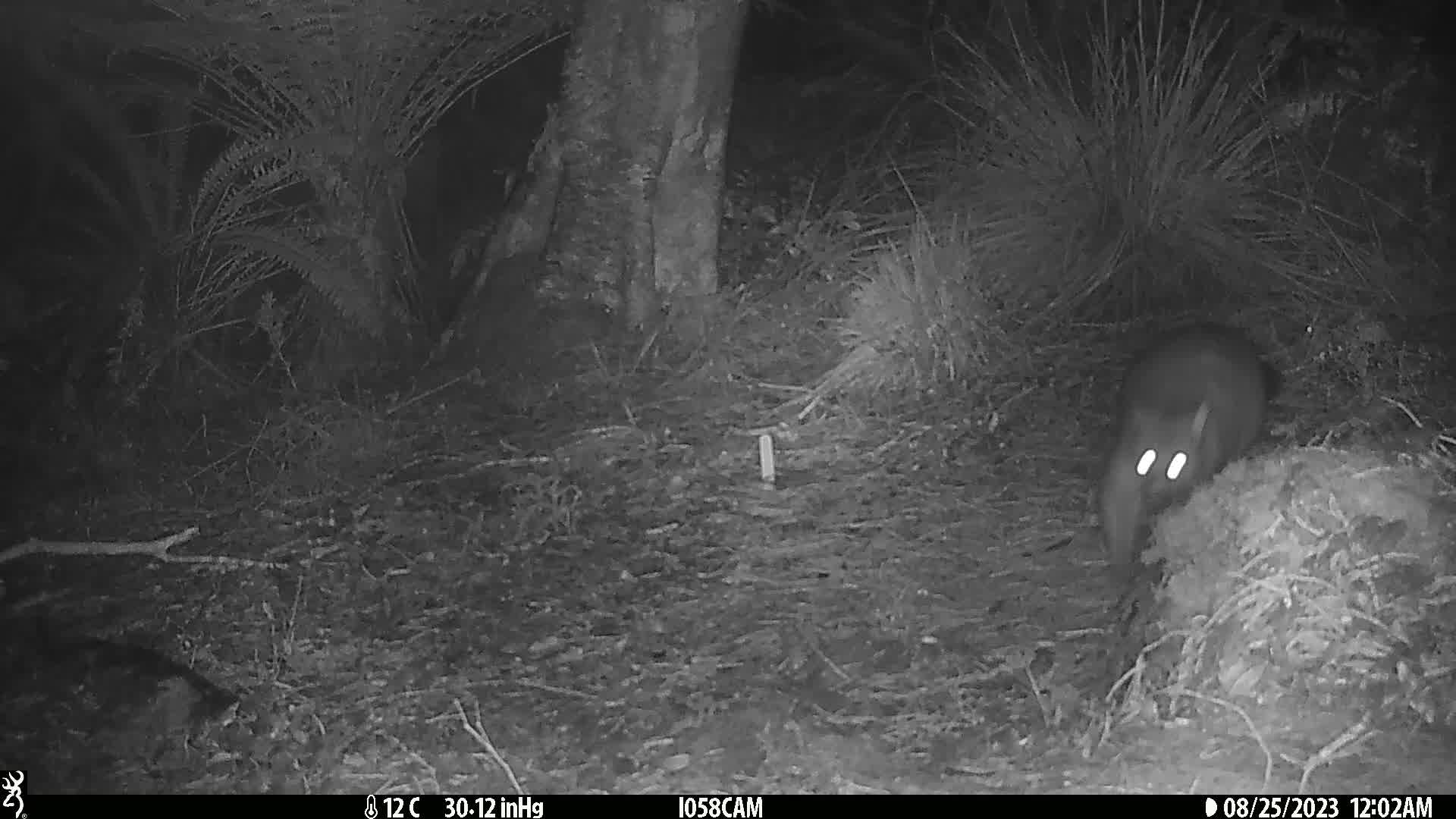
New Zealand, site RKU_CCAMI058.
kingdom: Animalia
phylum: Chordata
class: Mammalia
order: Diprotodontia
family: Phalangeridae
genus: Trichosurus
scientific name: Trichosurus vulpecula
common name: common brushtail possum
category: possum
Possum (common brushtail possum) (Trichosurus vulpecula).